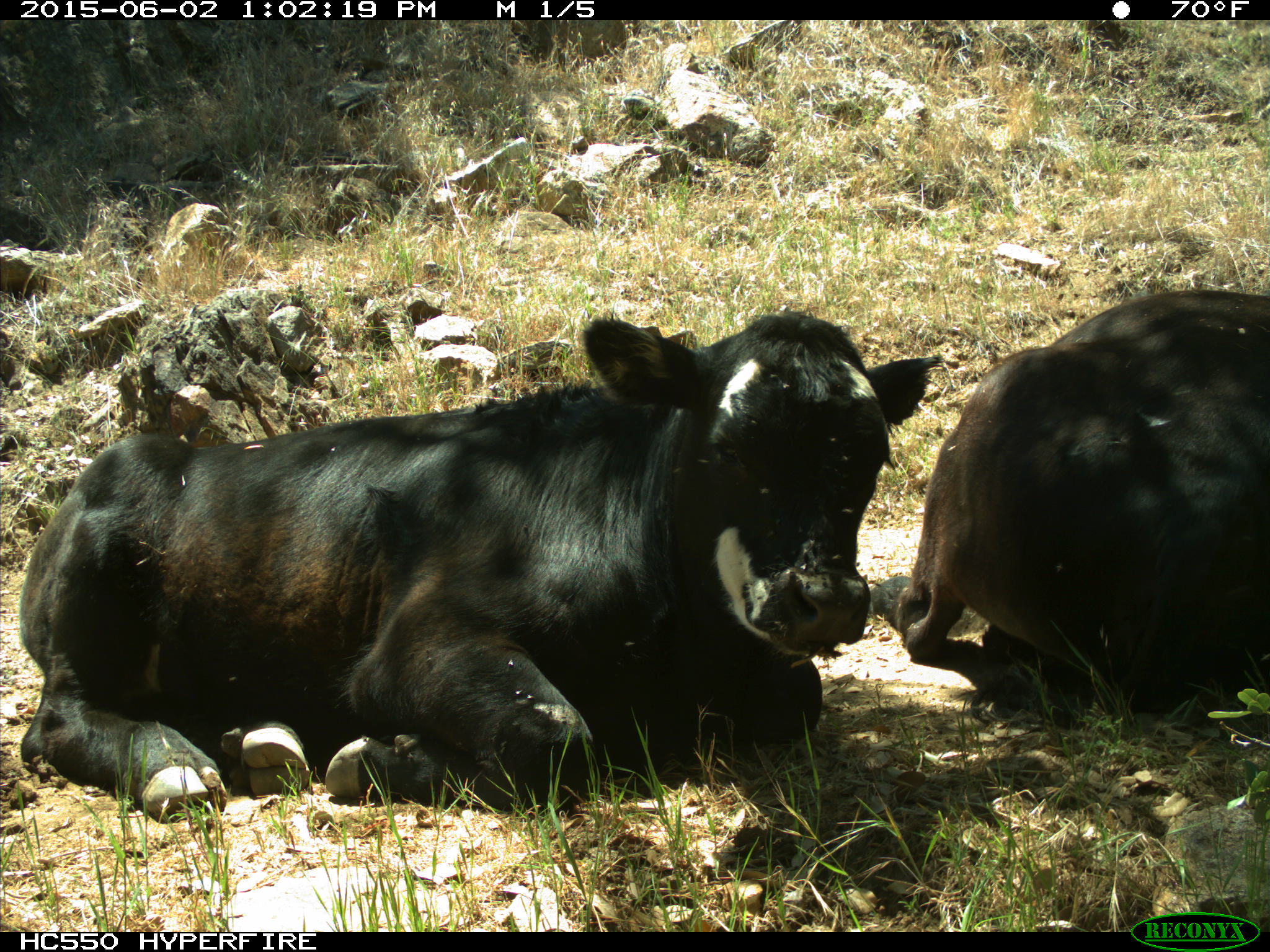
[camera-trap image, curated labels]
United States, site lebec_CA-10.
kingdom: Animalia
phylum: Chordata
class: Mammalia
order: Artiodactyla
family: Bovidae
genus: Bos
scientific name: Bos taurus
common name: domestic cow